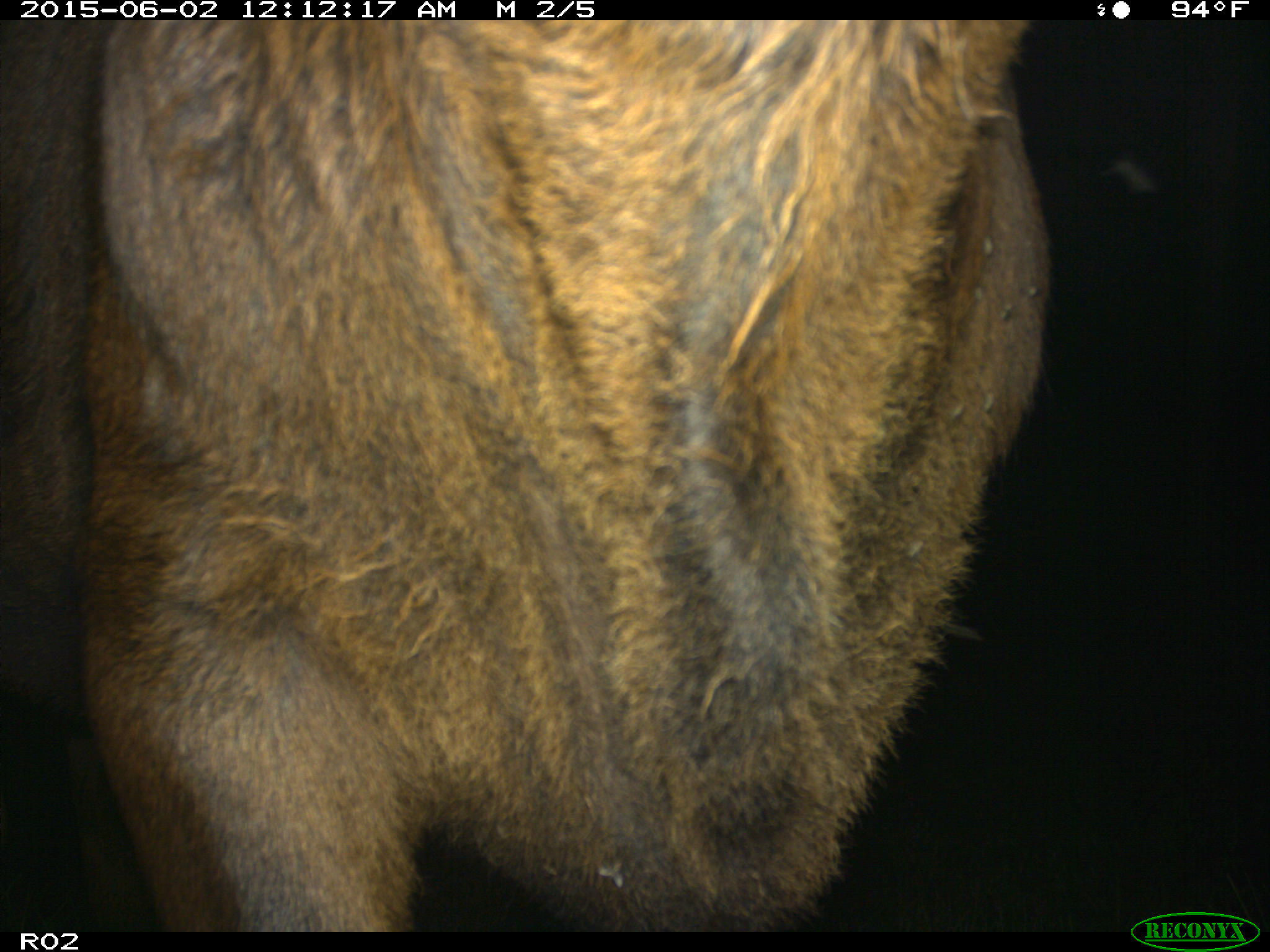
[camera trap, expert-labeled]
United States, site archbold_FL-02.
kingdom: Animalia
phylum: Chordata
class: Mammalia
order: Artiodactyla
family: Bovidae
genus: Bos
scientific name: Bos taurus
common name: domestic cow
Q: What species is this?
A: Bos taurus (domestic cow).